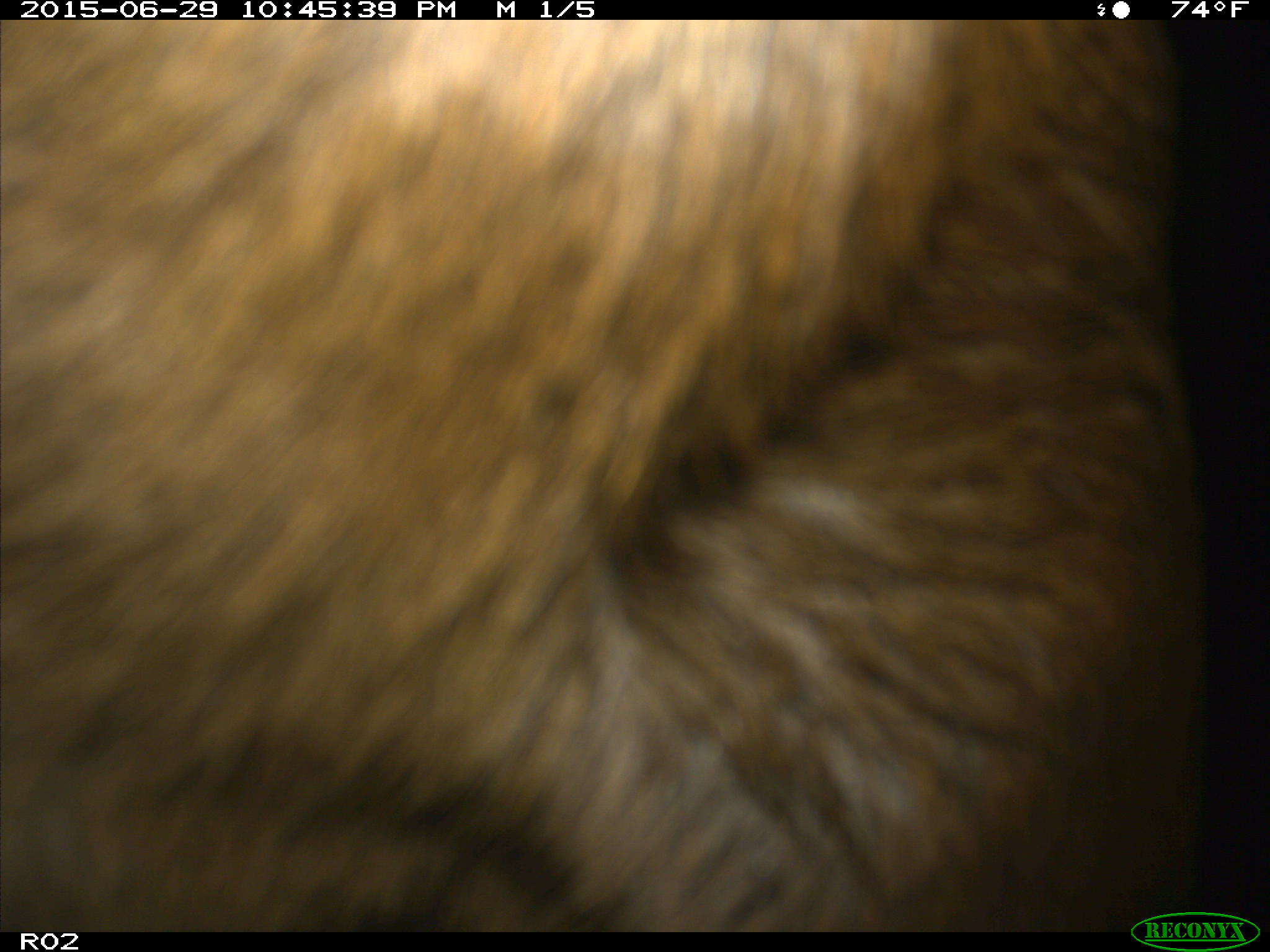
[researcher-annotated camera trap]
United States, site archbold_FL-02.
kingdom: Animalia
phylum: Chordata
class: Mammalia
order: Artiodactyla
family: Bovidae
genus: Bos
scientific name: Bos taurus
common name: domestic cow